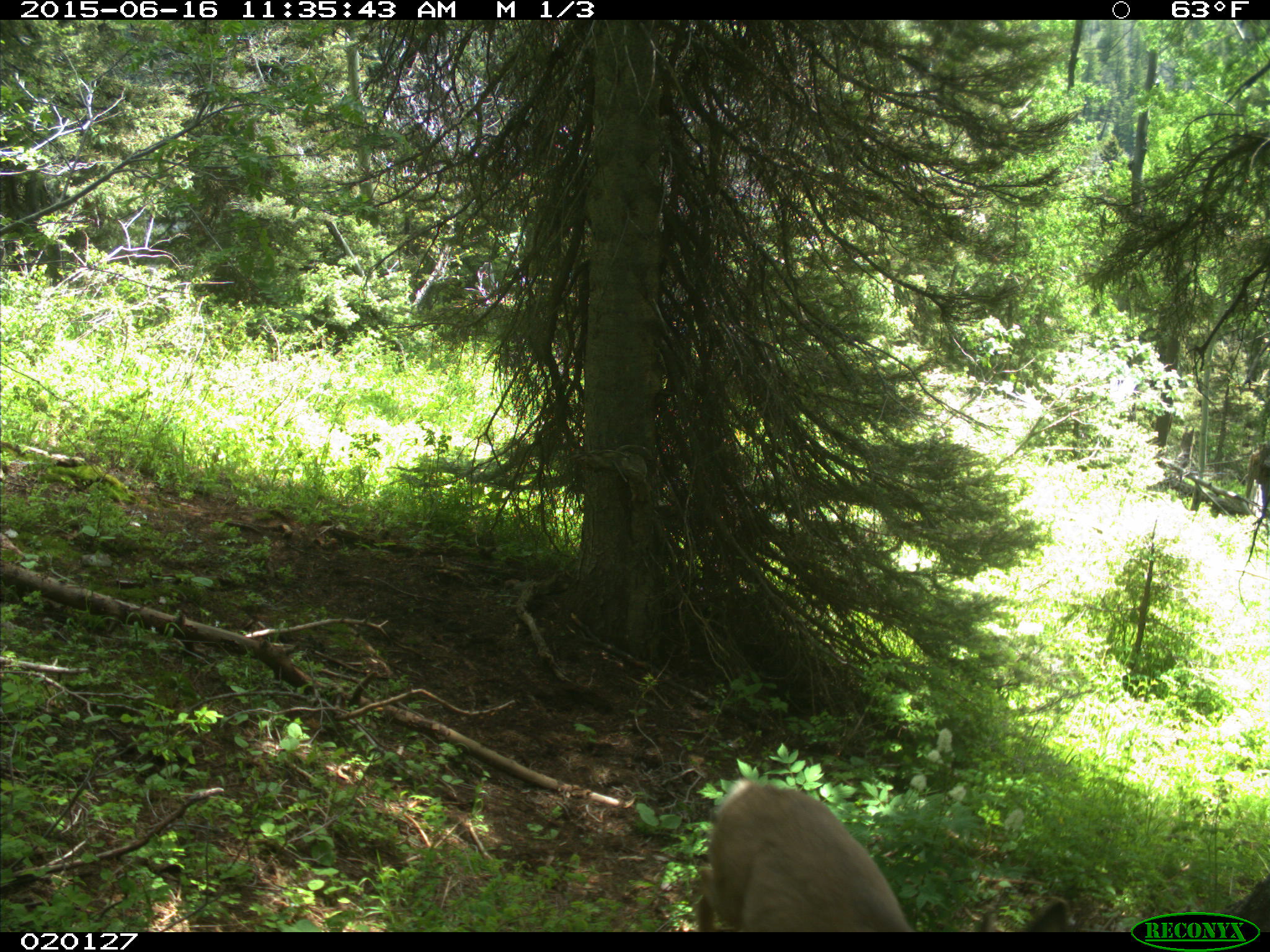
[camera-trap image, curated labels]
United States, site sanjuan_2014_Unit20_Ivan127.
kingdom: Animalia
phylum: Chordata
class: Mammalia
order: Artiodactyla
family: Cervidae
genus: Odocoileus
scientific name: Odocoileus hemionus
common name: mule deer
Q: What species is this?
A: Odocoileus hemionus (mule deer).